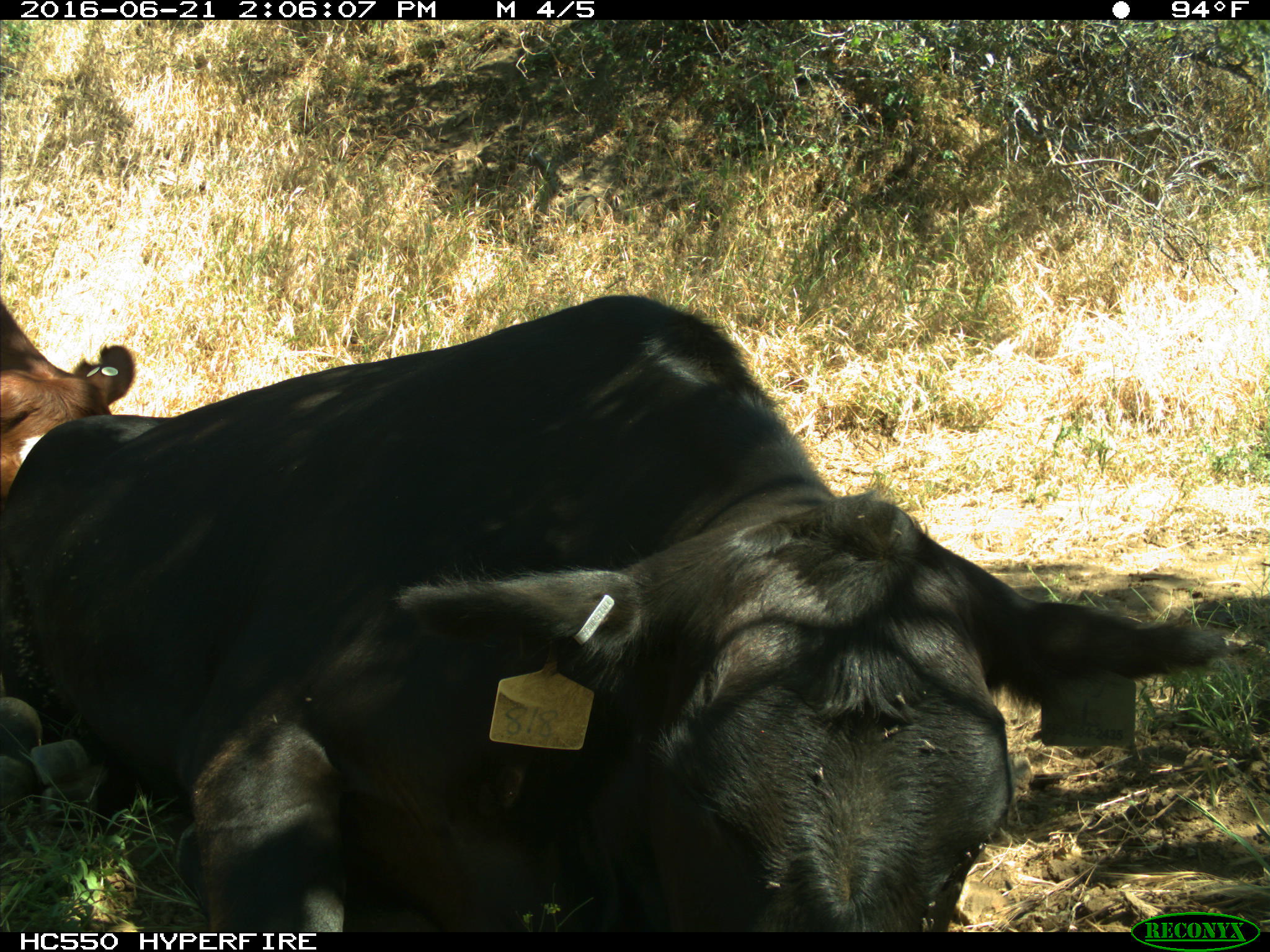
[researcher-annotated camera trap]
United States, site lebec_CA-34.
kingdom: Animalia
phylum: Chordata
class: Mammalia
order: Artiodactyla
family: Bovidae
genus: Bos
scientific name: Bos taurus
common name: domestic cow